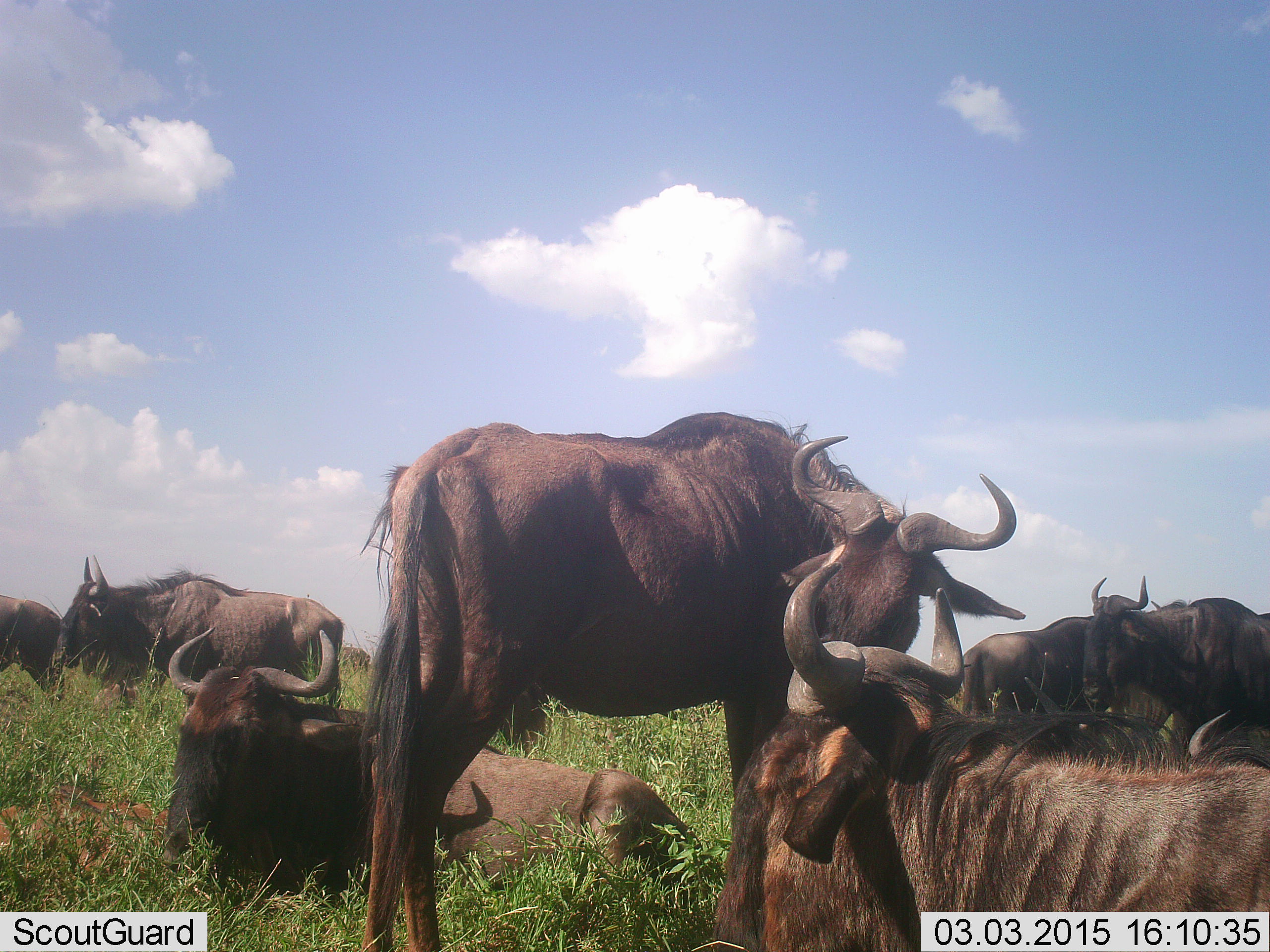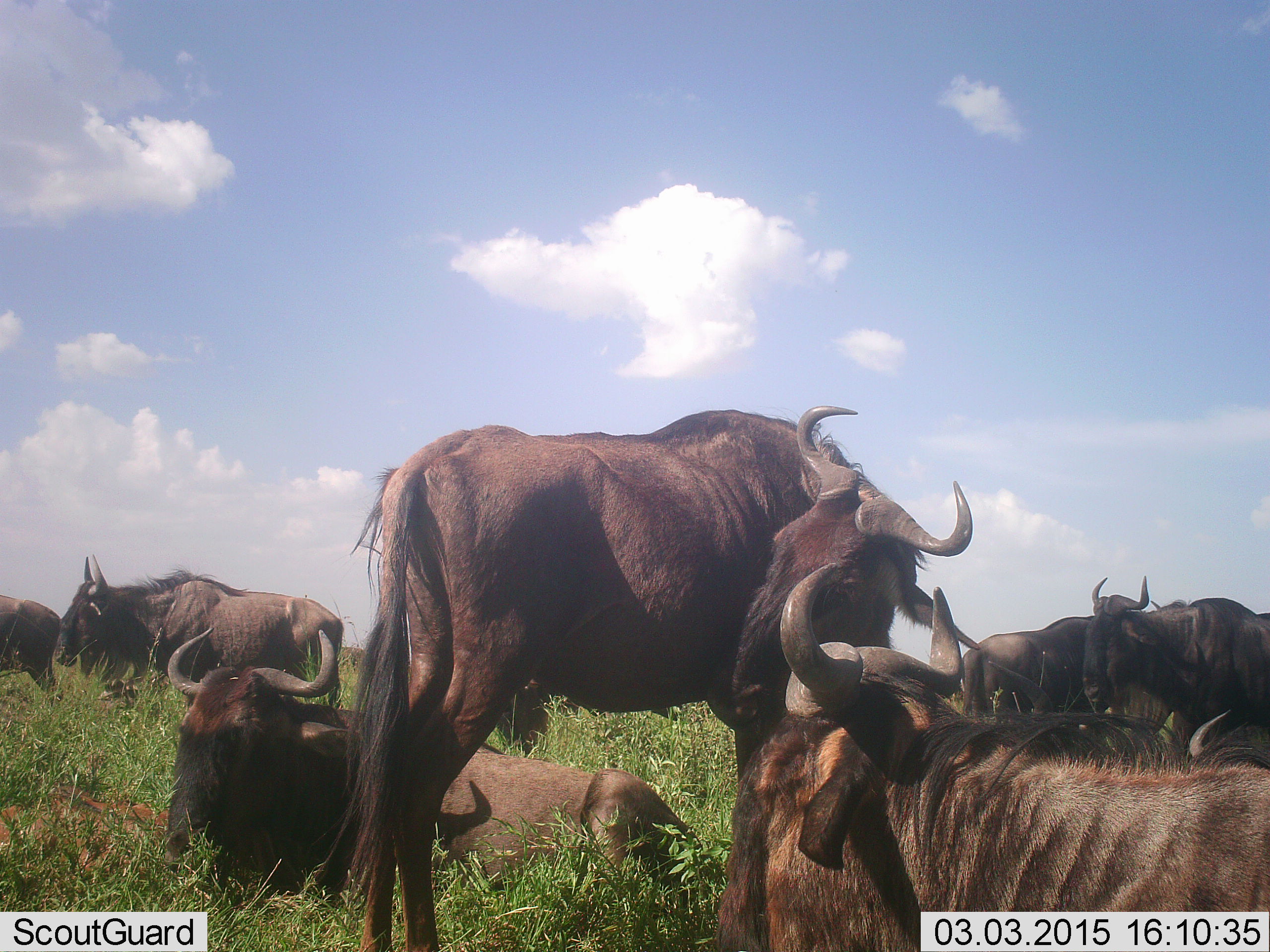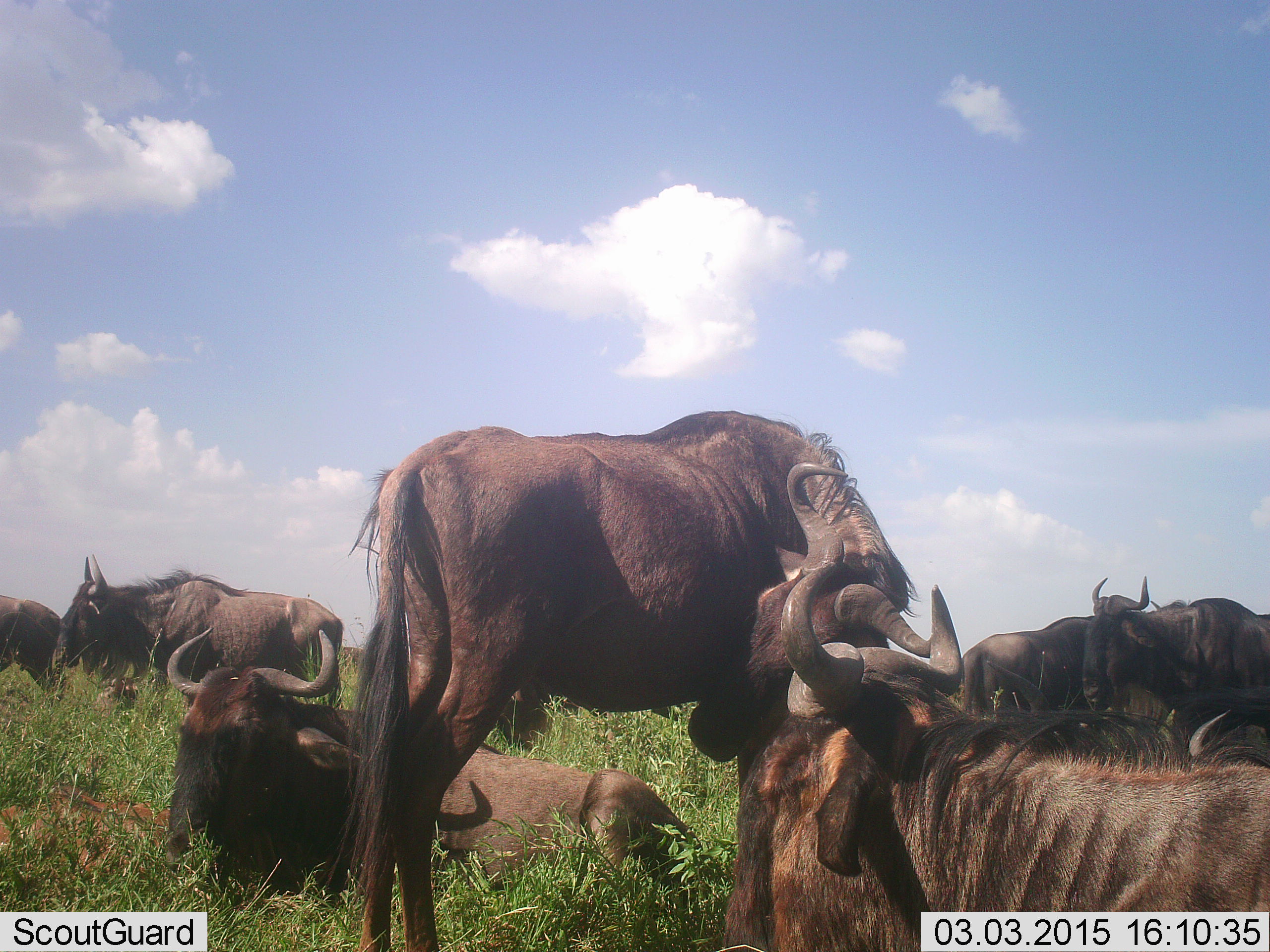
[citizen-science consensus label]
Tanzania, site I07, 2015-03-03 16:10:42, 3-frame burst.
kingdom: Animalia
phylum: Chordata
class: Mammalia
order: Artiodactyla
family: Bovidae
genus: Connochaetes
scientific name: Connochaetes taurinus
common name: blue wildebeest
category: wildebeest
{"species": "wildebeest (blue wildebeest) (Connochaetes taurinus)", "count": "8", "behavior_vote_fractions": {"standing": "90%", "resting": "90%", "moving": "0%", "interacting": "30%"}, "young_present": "0%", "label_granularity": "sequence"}